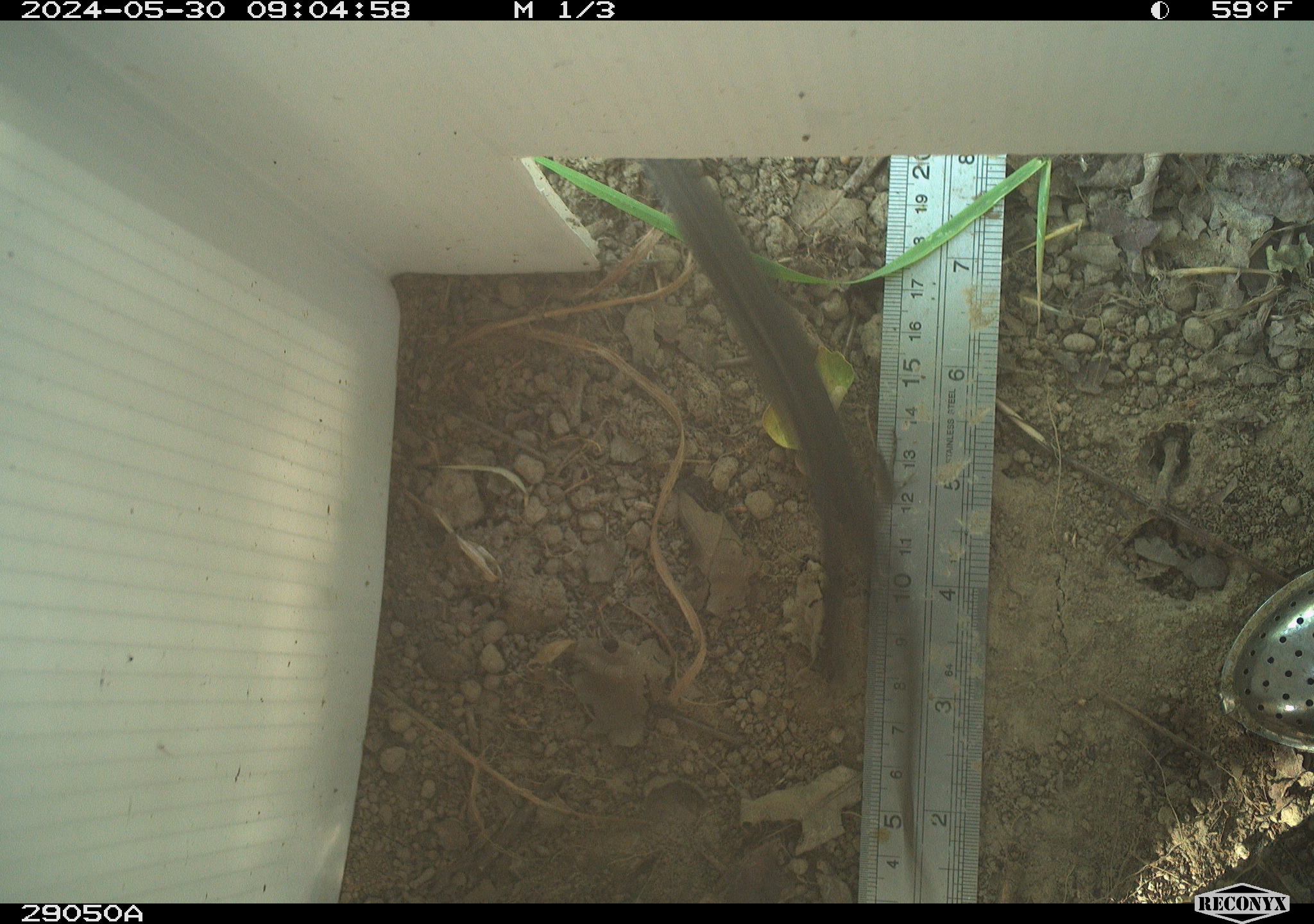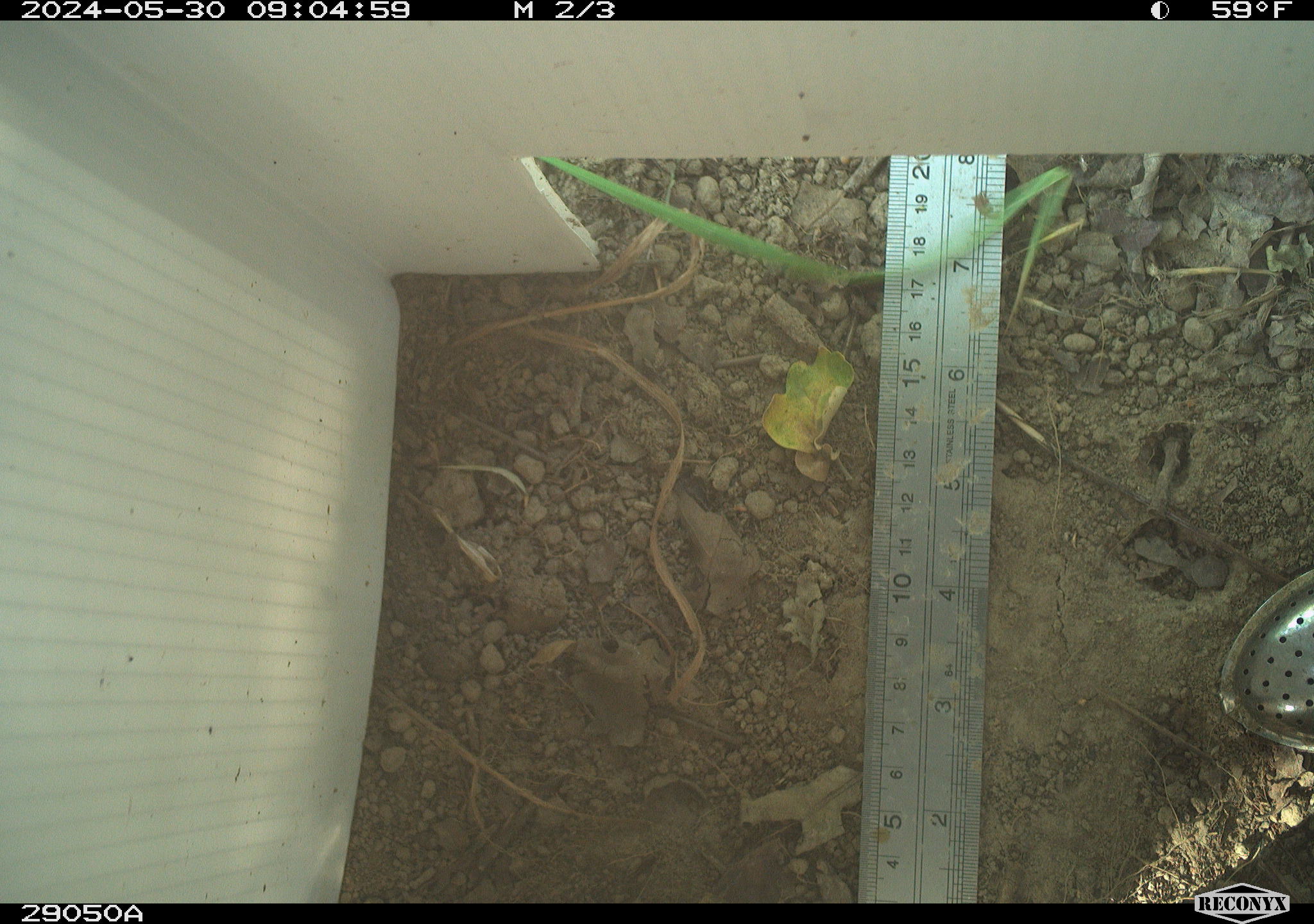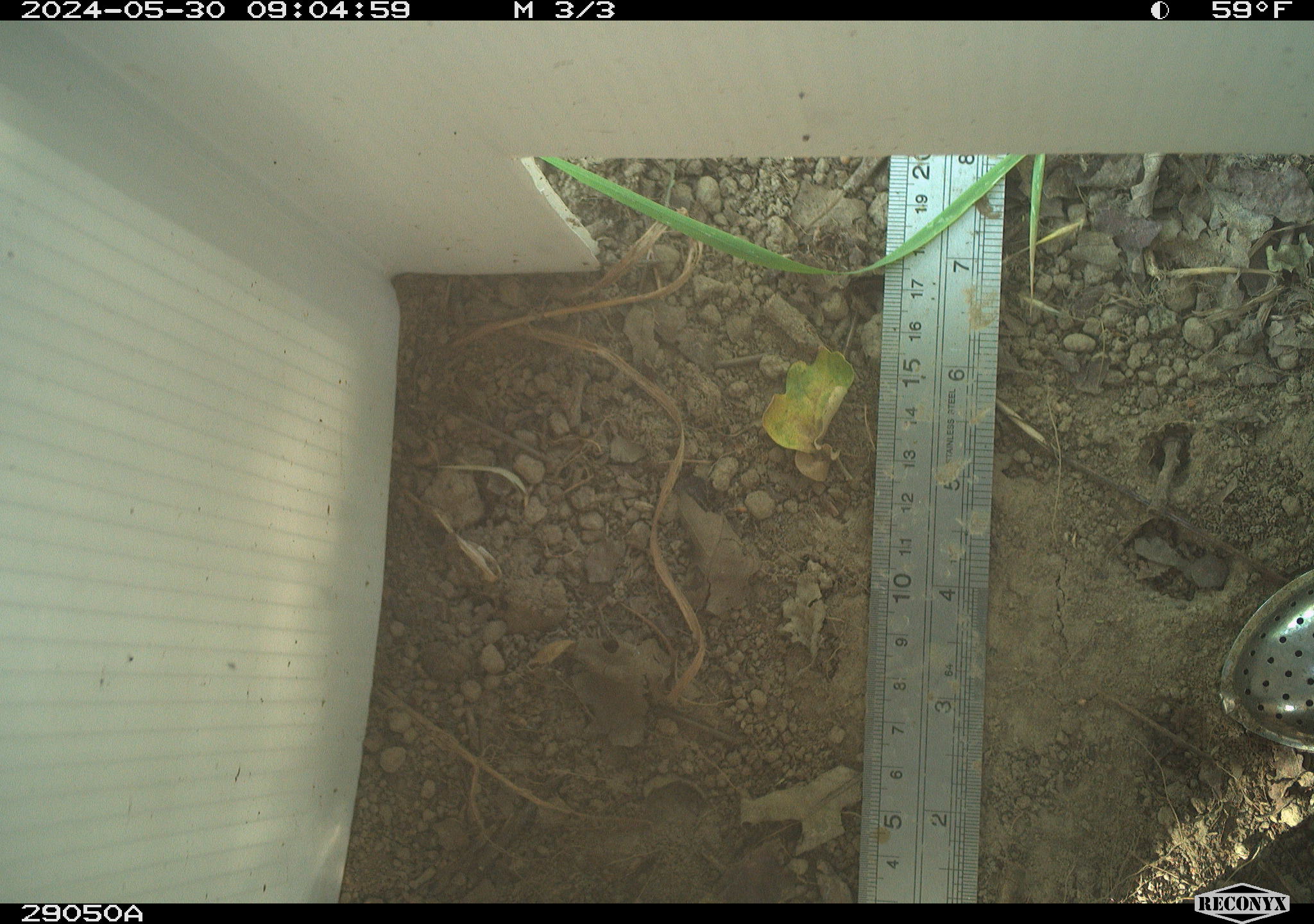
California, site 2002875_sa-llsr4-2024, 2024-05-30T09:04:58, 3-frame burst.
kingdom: Animalia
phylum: Chordata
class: Reptilia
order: Squamata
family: Phrynosomatidae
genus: Sceloporus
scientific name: Sceloporus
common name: spiny lizards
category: sceloporus species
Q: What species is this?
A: Sceloporus species (spiny lizards) (Sceloporus).